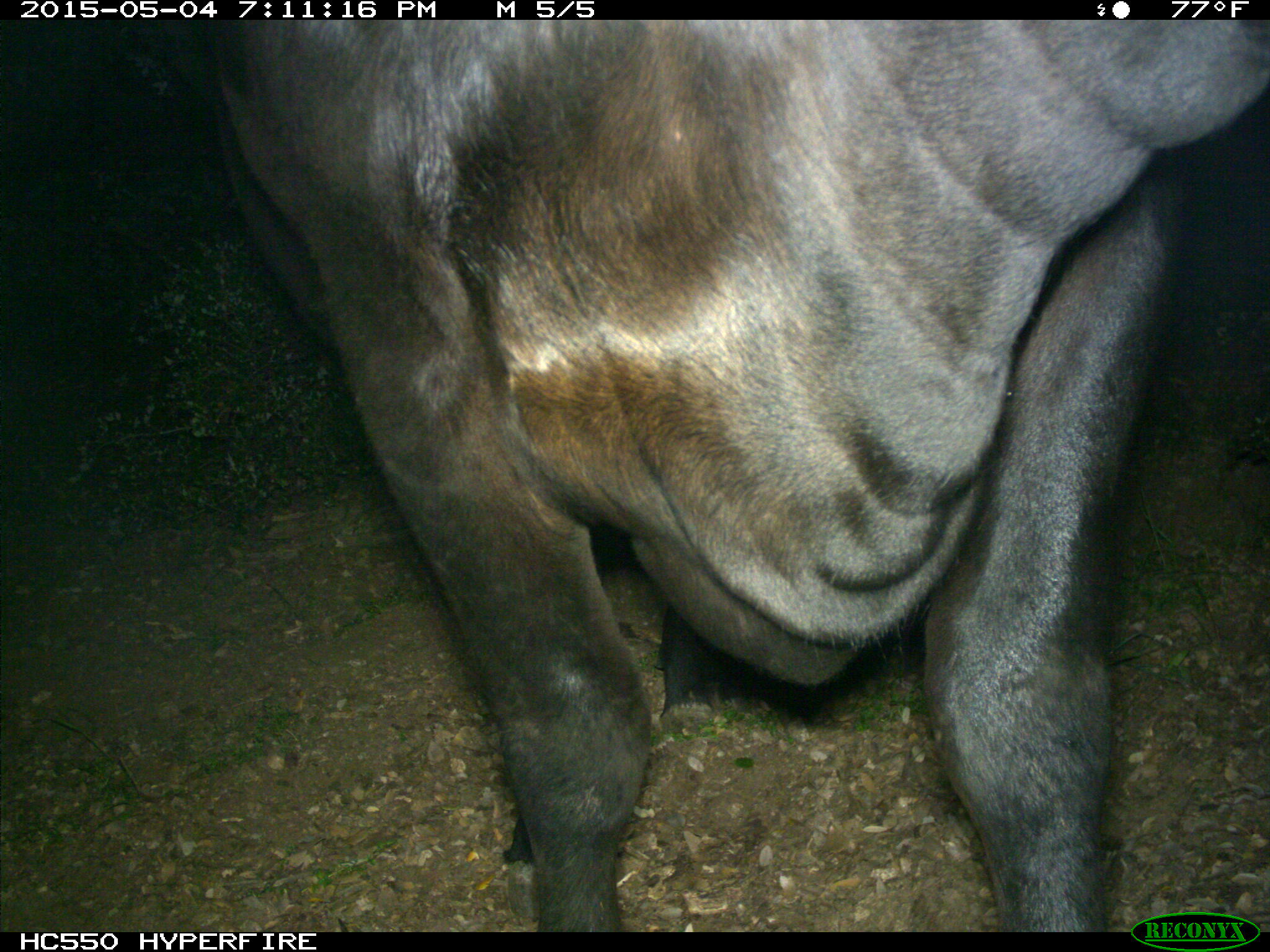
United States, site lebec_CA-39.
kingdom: Animalia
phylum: Chordata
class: Mammalia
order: Artiodactyla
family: Bovidae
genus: Bos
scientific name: Bos taurus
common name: domestic cow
Bos taurus (domestic cow).